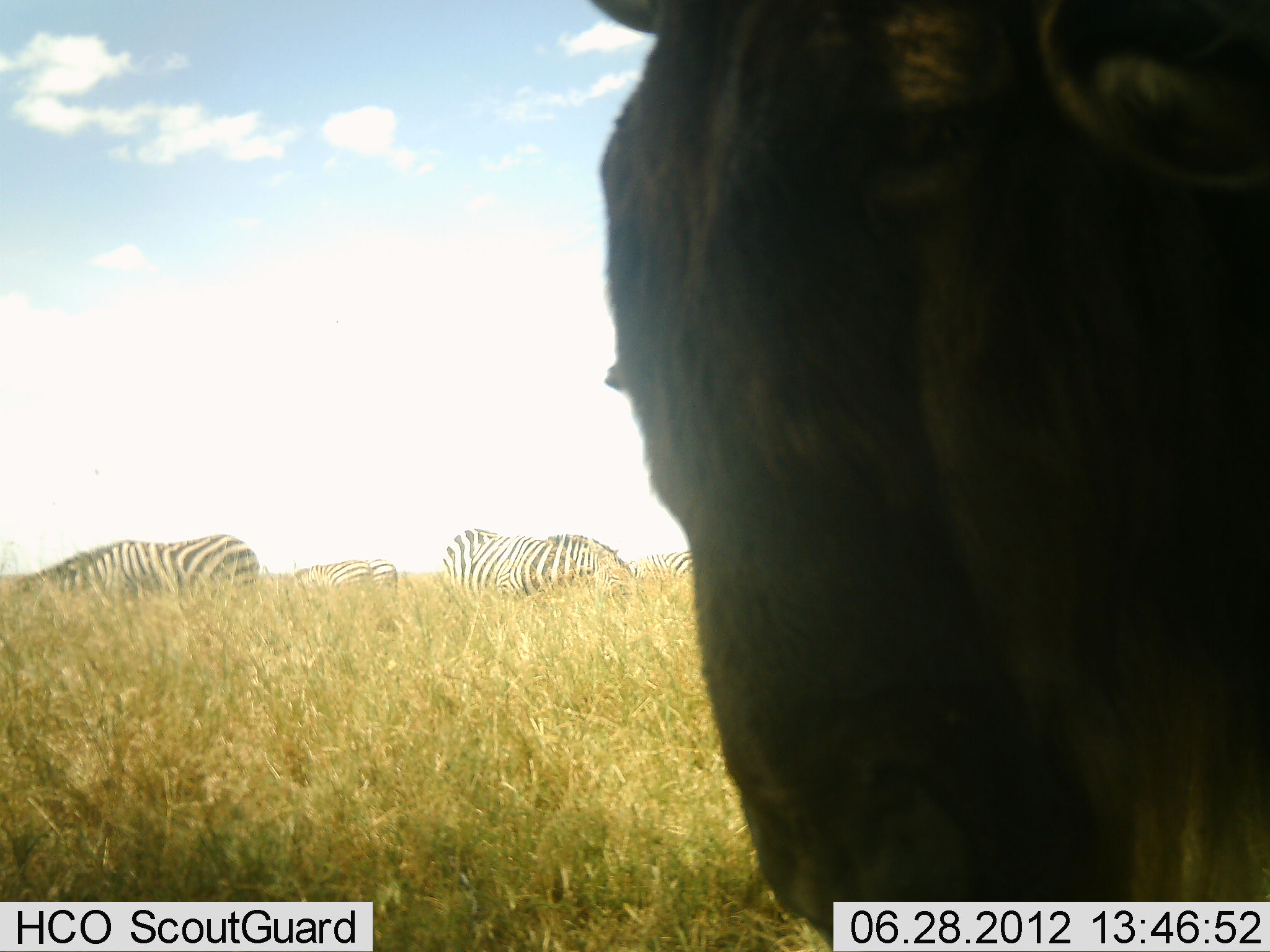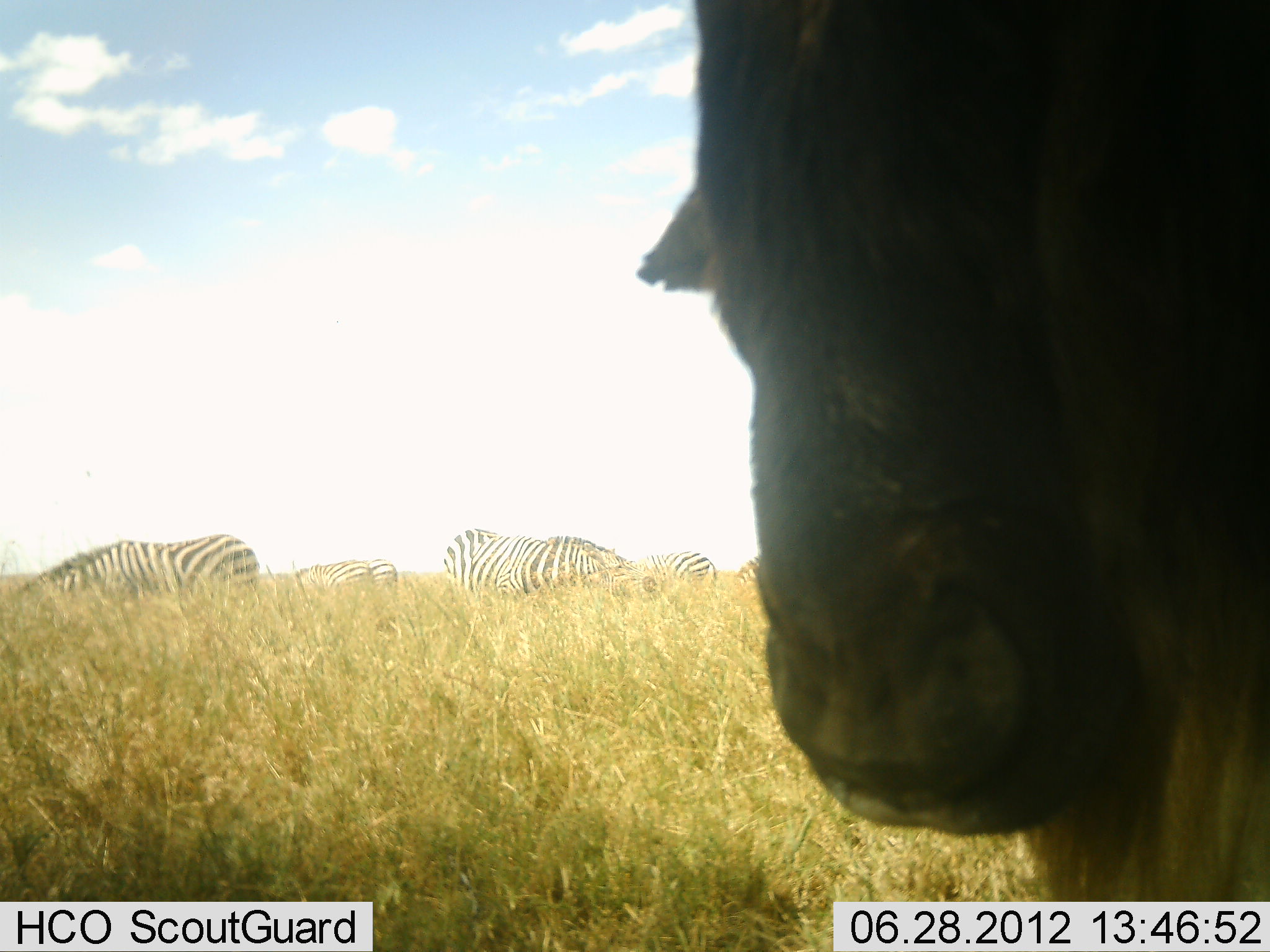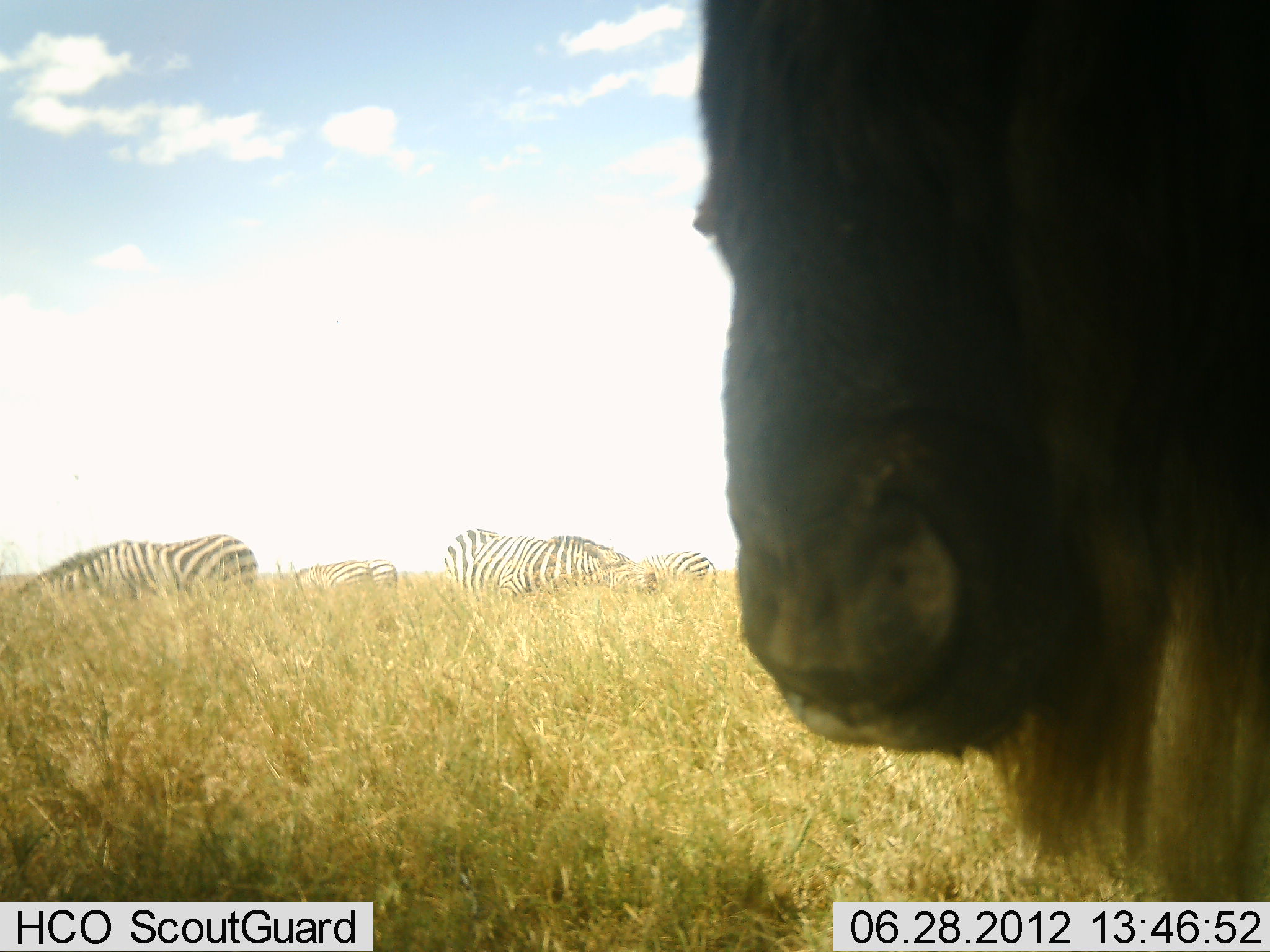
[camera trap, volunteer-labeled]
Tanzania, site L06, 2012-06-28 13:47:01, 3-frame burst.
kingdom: Animalia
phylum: Chordata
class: Mammalia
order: Artiodactyla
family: Bovidae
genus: Connochaetes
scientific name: Connochaetes taurinus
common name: blue wildebeest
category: wildebeest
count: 1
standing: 90%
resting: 10%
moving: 0%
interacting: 0%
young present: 0%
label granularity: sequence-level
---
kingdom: Animalia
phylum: Chordata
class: Mammalia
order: Perissodactyla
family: Equidae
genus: Equus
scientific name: Equus quagga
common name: plains zebra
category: zebra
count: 6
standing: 30%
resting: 0%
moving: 0%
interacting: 0%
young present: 0%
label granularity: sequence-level